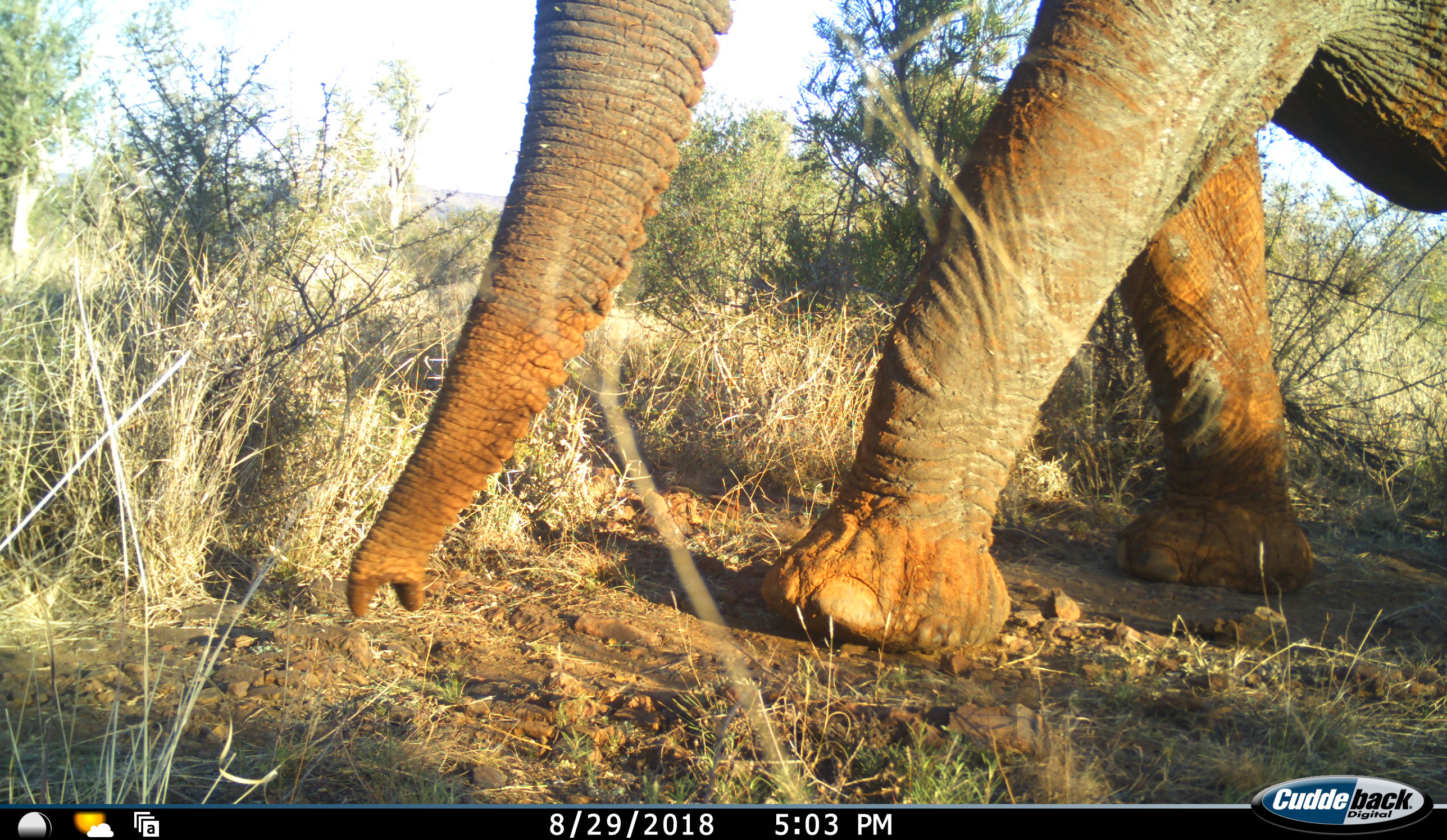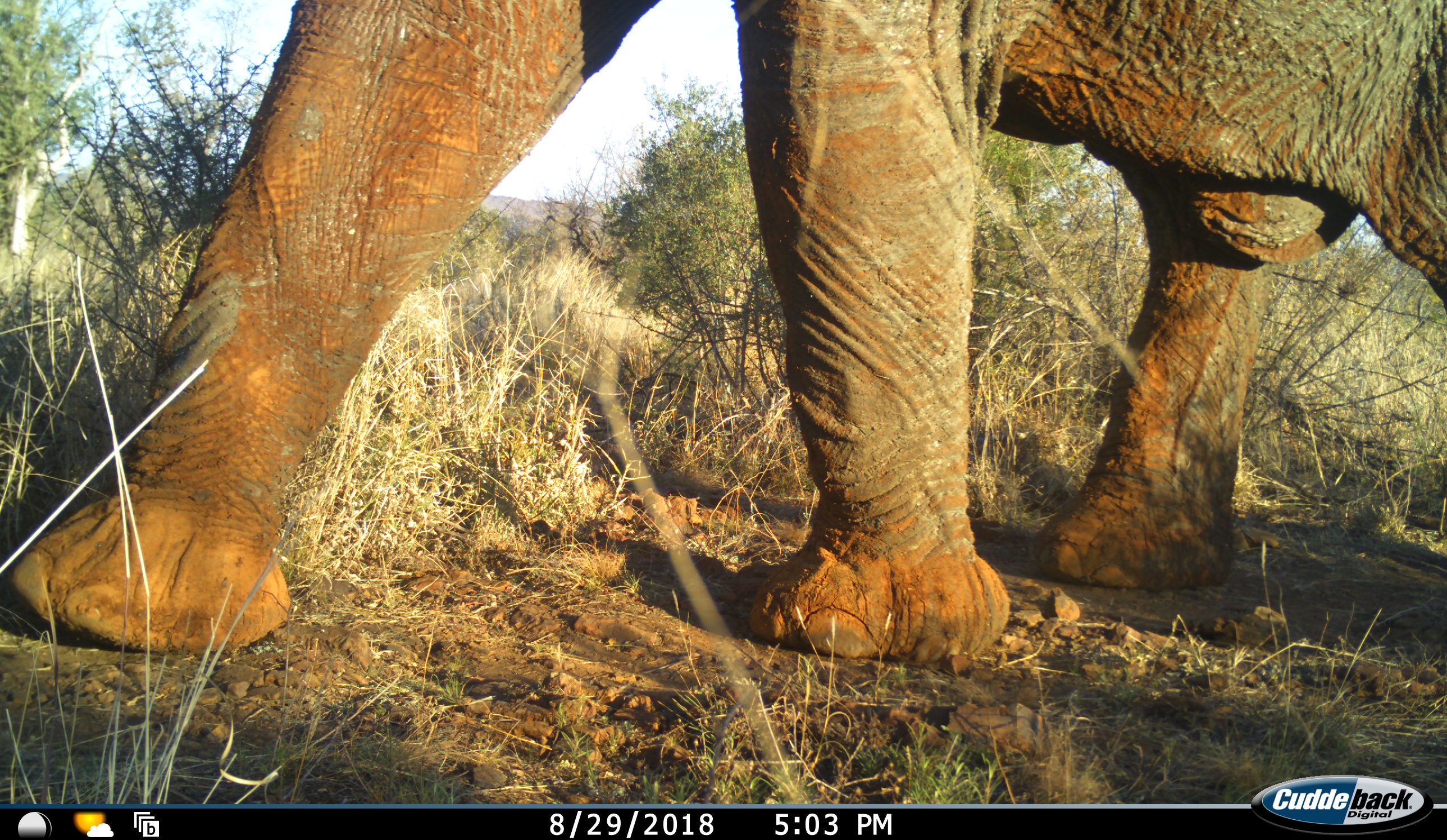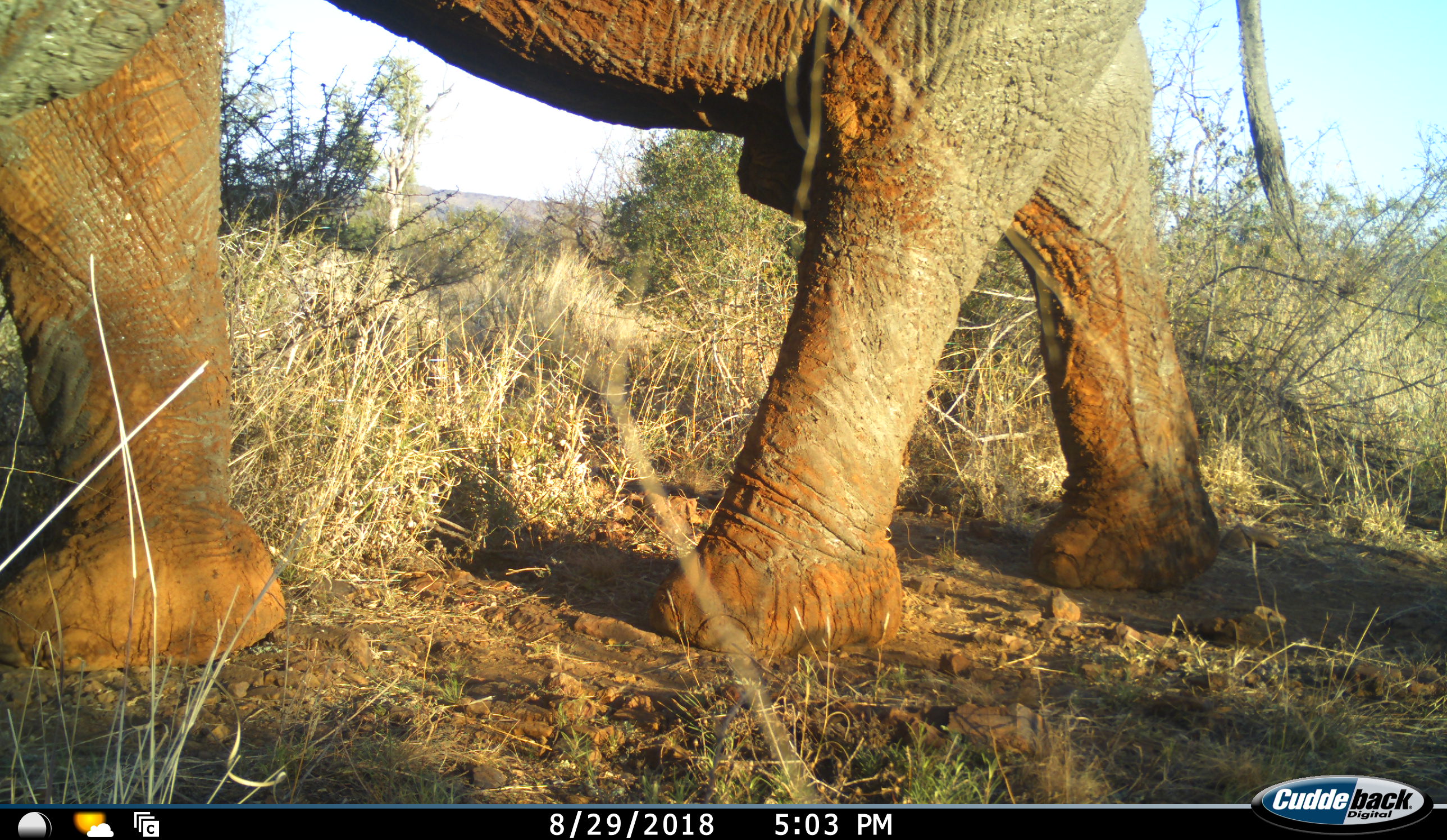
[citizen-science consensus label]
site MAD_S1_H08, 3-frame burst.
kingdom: Animalia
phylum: Chordata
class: Mammalia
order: Proboscidea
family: Elephantidae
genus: Loxodonta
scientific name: Loxodonta africana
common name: african bush elephant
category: elephant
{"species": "elephant (african bush elephant) (Loxodonta africana)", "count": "1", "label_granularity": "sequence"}